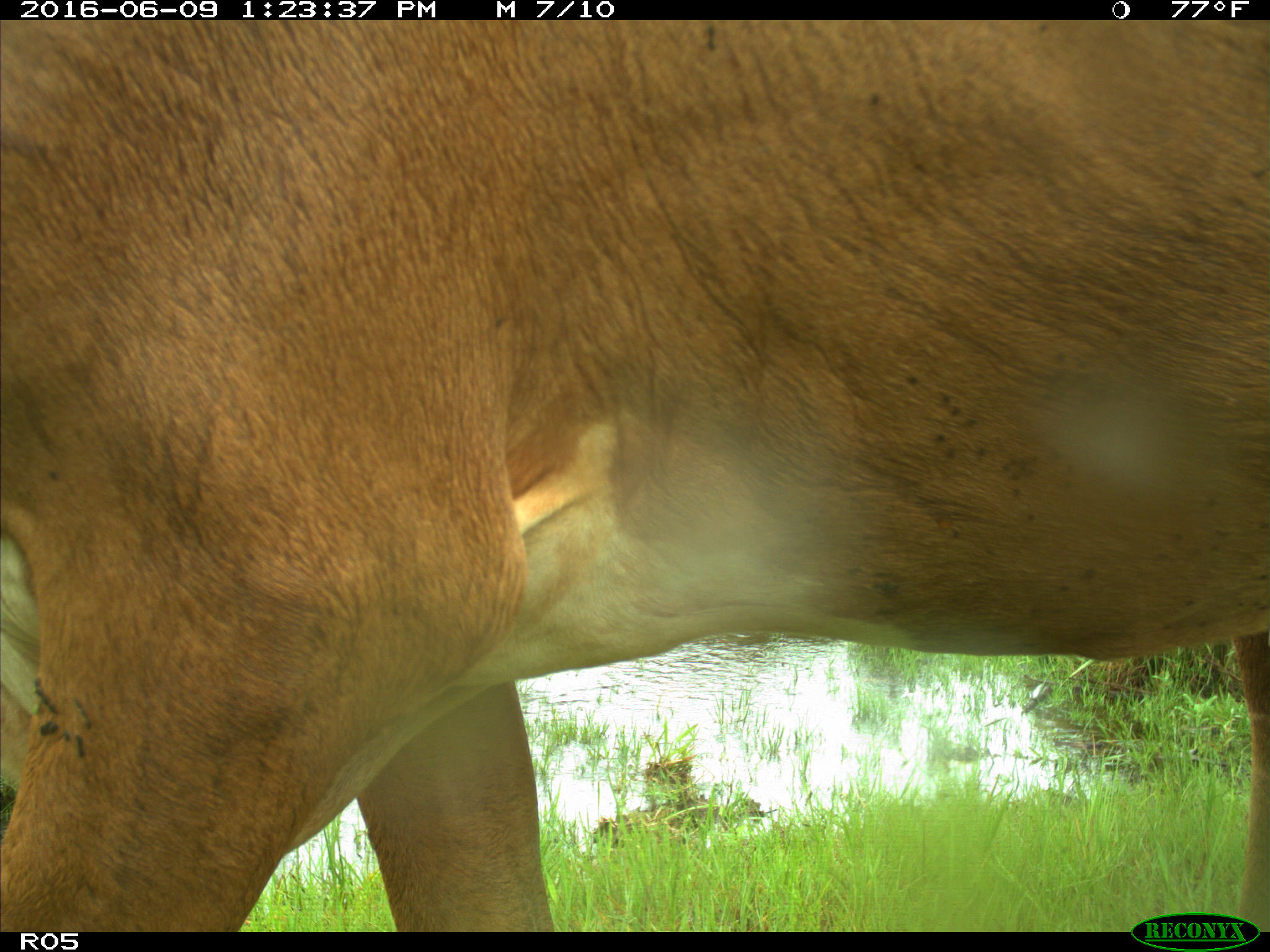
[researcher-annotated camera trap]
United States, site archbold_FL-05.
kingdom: Animalia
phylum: Chordata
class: Mammalia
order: Artiodactyla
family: Bovidae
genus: Bos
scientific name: Bos taurus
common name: domestic cow